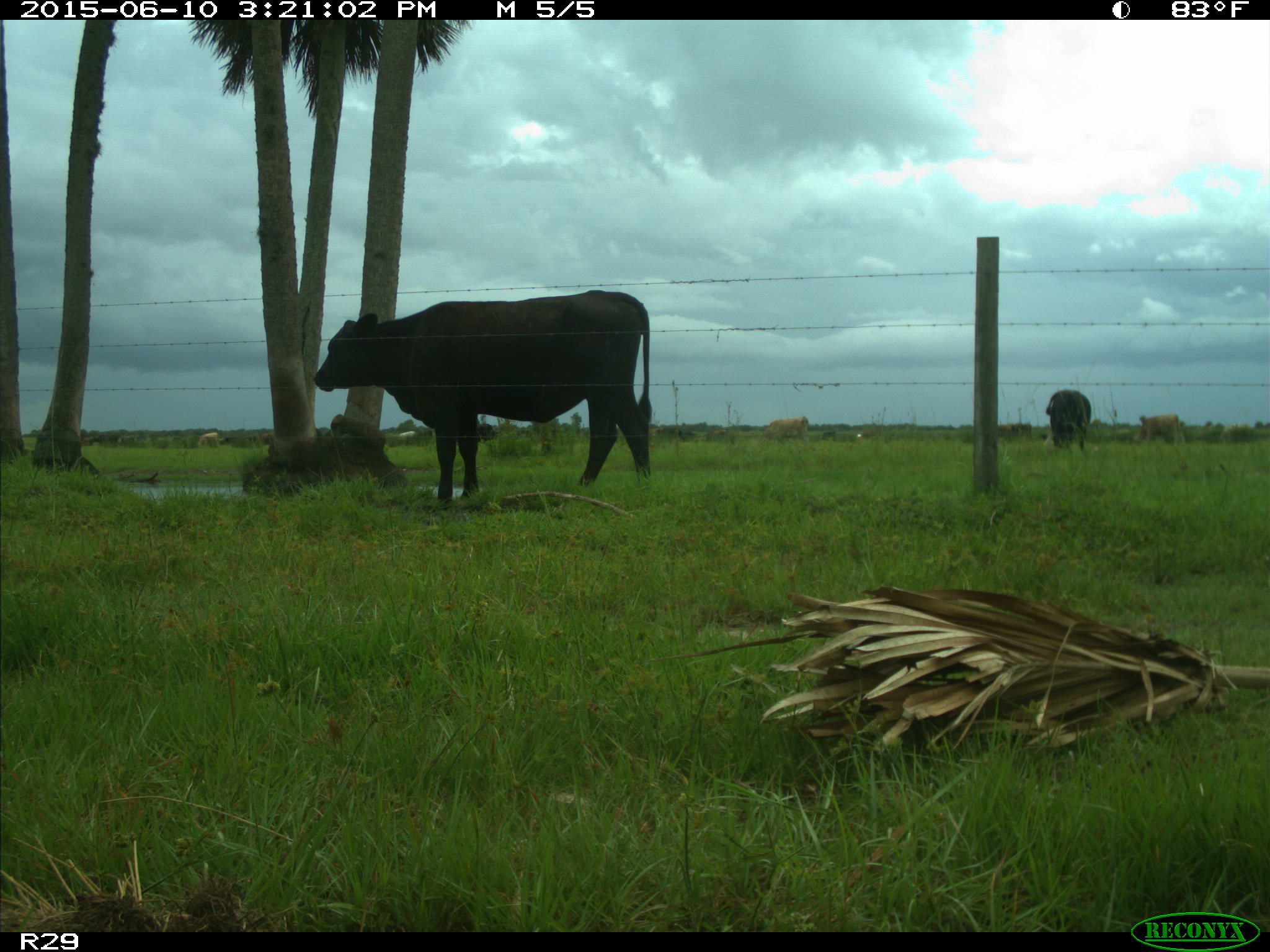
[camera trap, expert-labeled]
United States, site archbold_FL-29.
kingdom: Animalia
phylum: Chordata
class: Mammalia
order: Artiodactyla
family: Bovidae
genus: Bos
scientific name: Bos taurus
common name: domestic cow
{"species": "Bos taurus (domestic cow)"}